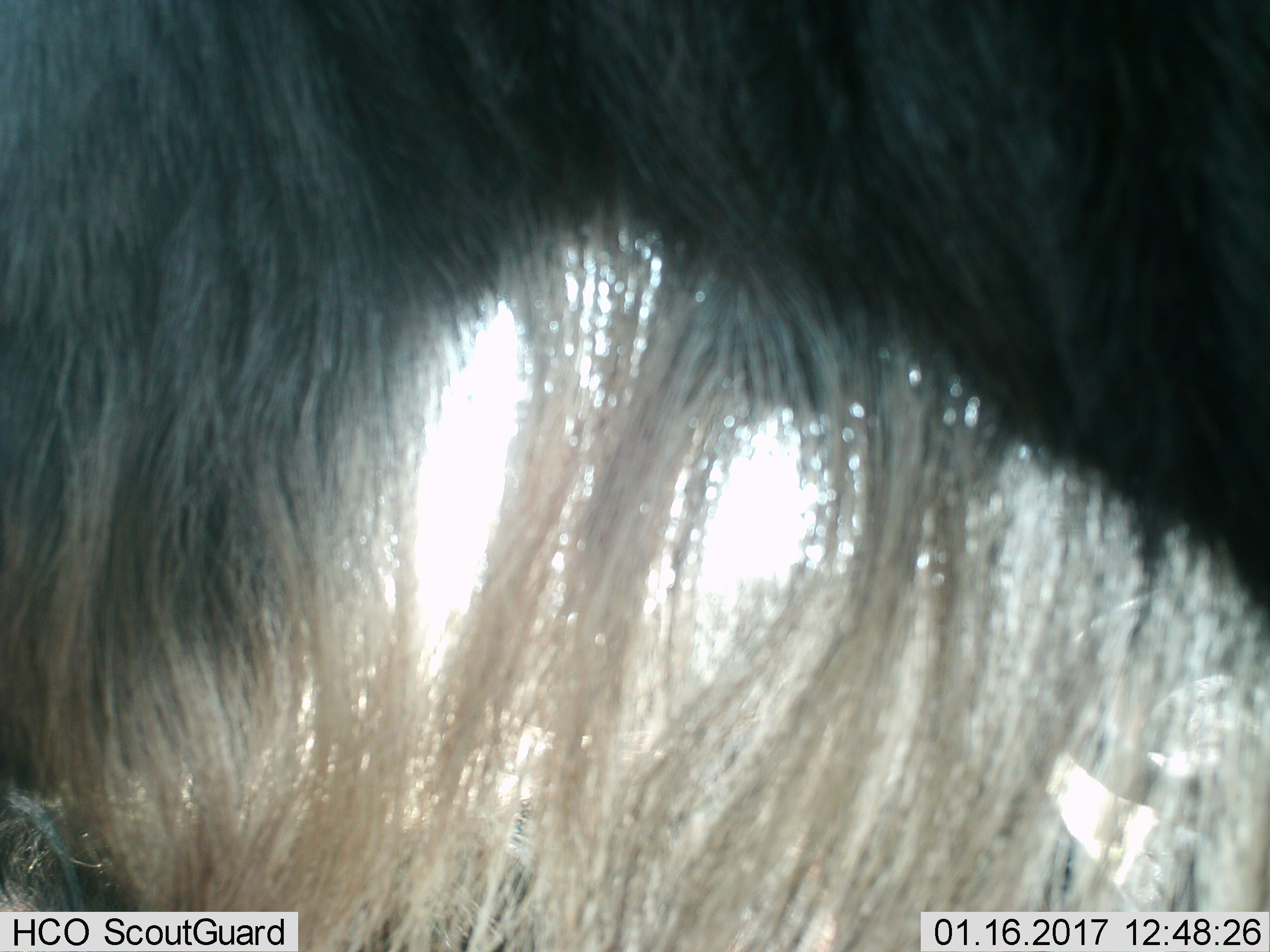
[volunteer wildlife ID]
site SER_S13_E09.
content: unidentified animal